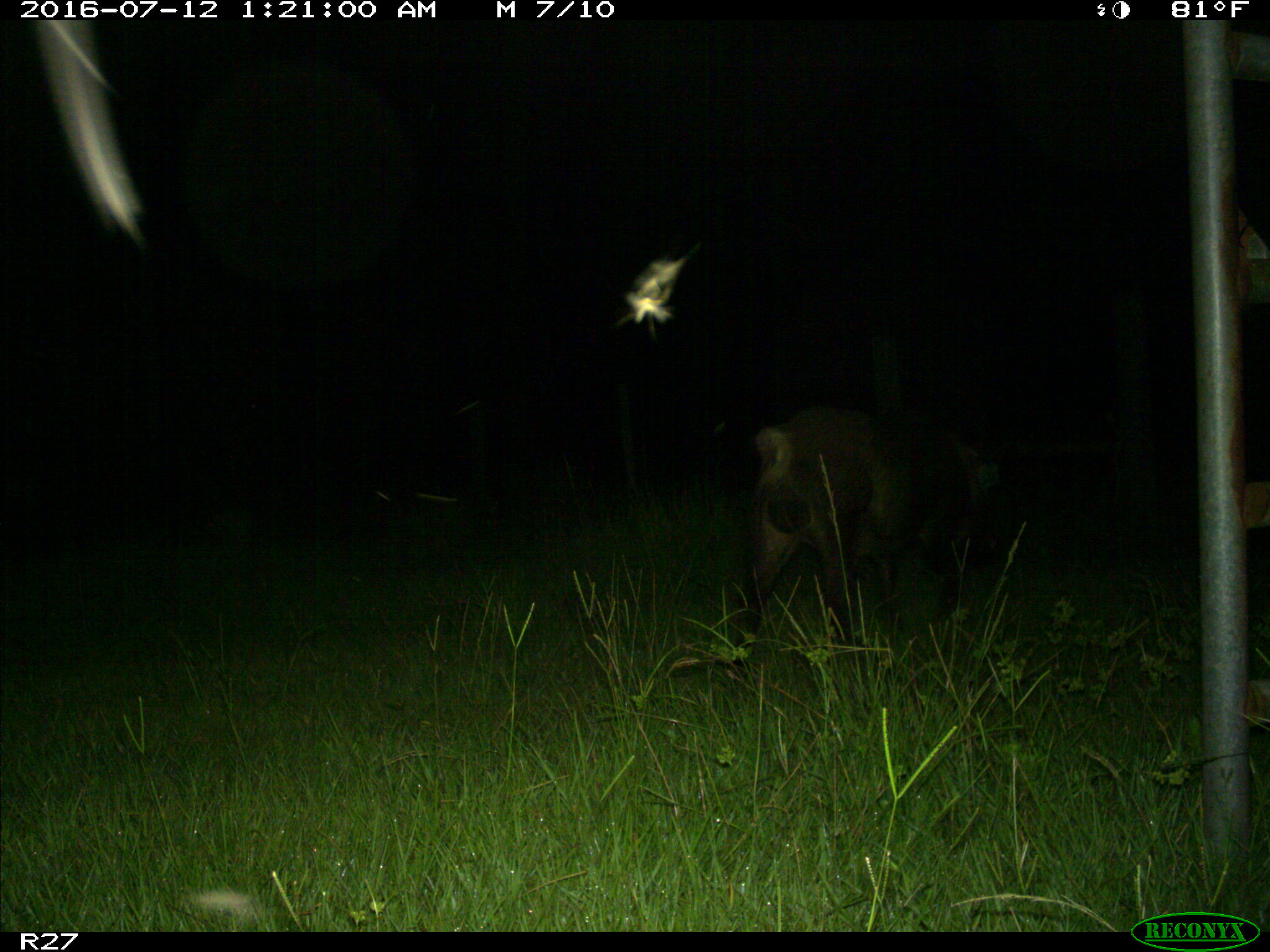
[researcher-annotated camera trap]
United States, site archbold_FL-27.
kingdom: Animalia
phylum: Chordata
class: Mammalia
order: Artiodactyla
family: Suidae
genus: Sus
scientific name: Sus scrofa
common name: wild boar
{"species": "Sus scrofa (wild boar)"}